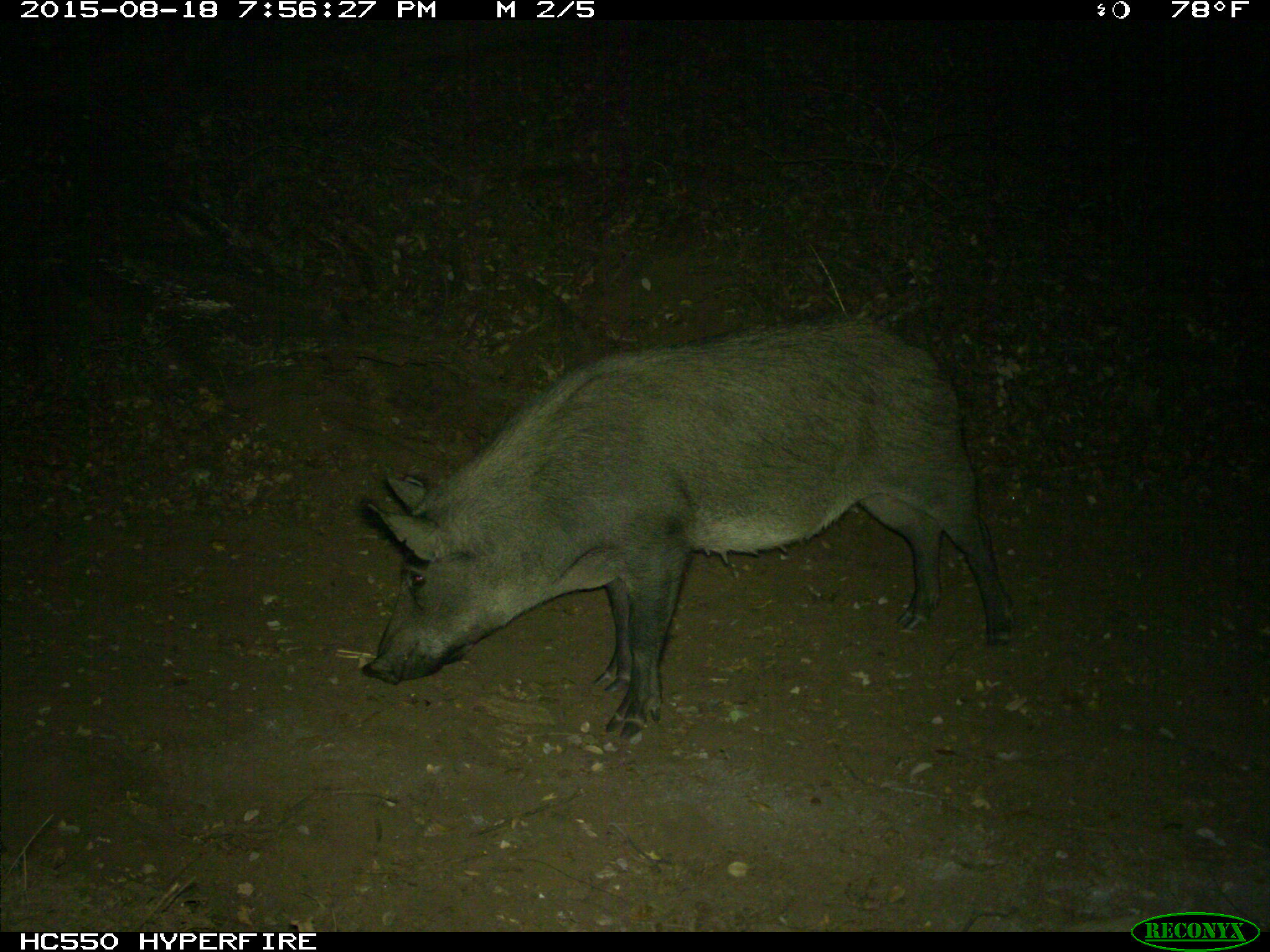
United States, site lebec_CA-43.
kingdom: Animalia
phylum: Chordata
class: Mammalia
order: Artiodactyla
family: Suidae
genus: Sus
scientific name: Sus scrofa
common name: wild boar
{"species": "Sus scrofa (wild boar)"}